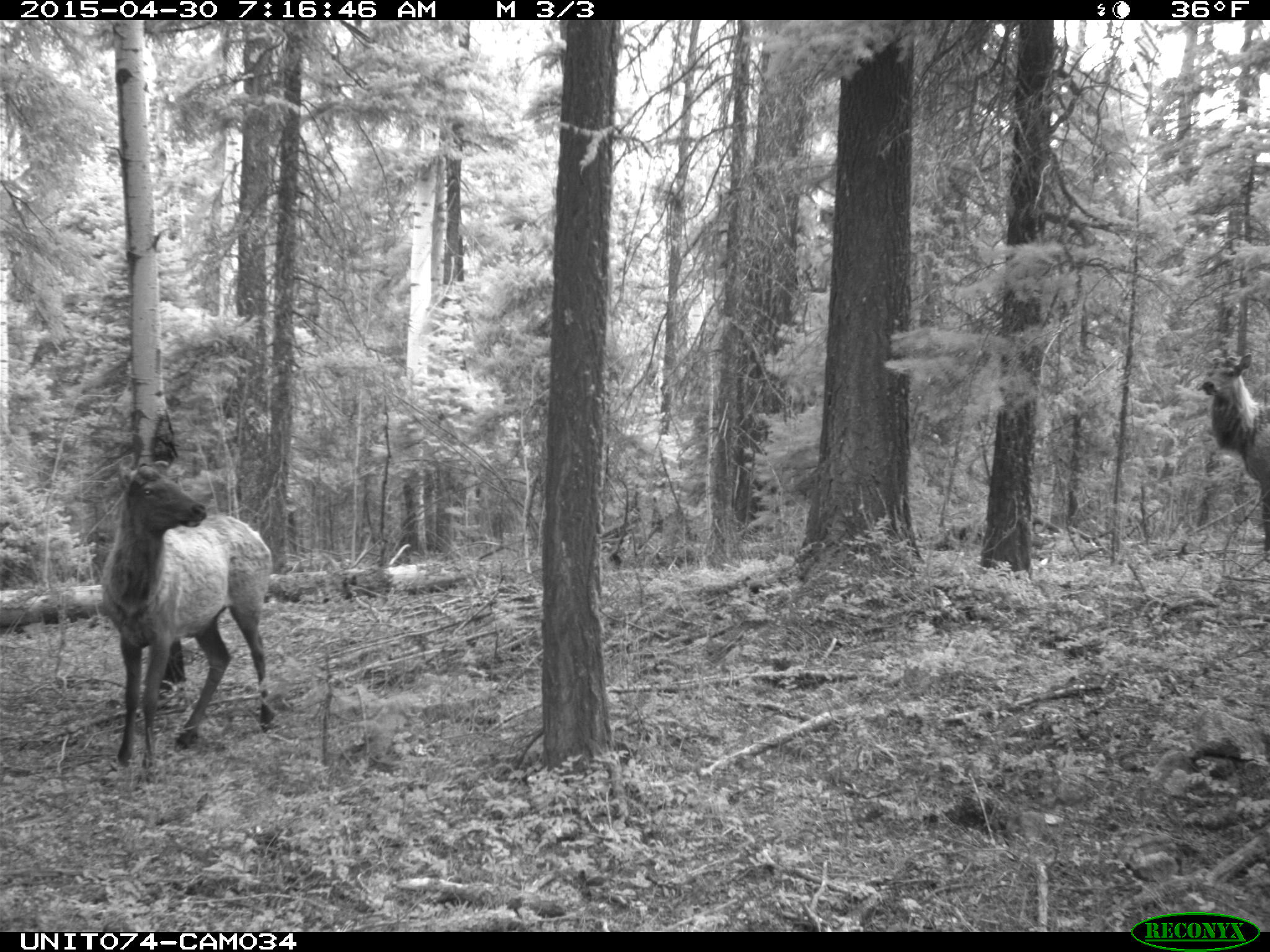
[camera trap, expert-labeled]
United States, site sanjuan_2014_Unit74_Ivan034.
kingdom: Animalia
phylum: Chordata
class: Mammalia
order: Artiodactyla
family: Cervidae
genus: Cervus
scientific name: Cervus elaphus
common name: red deer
Cervus elaphus (red deer).